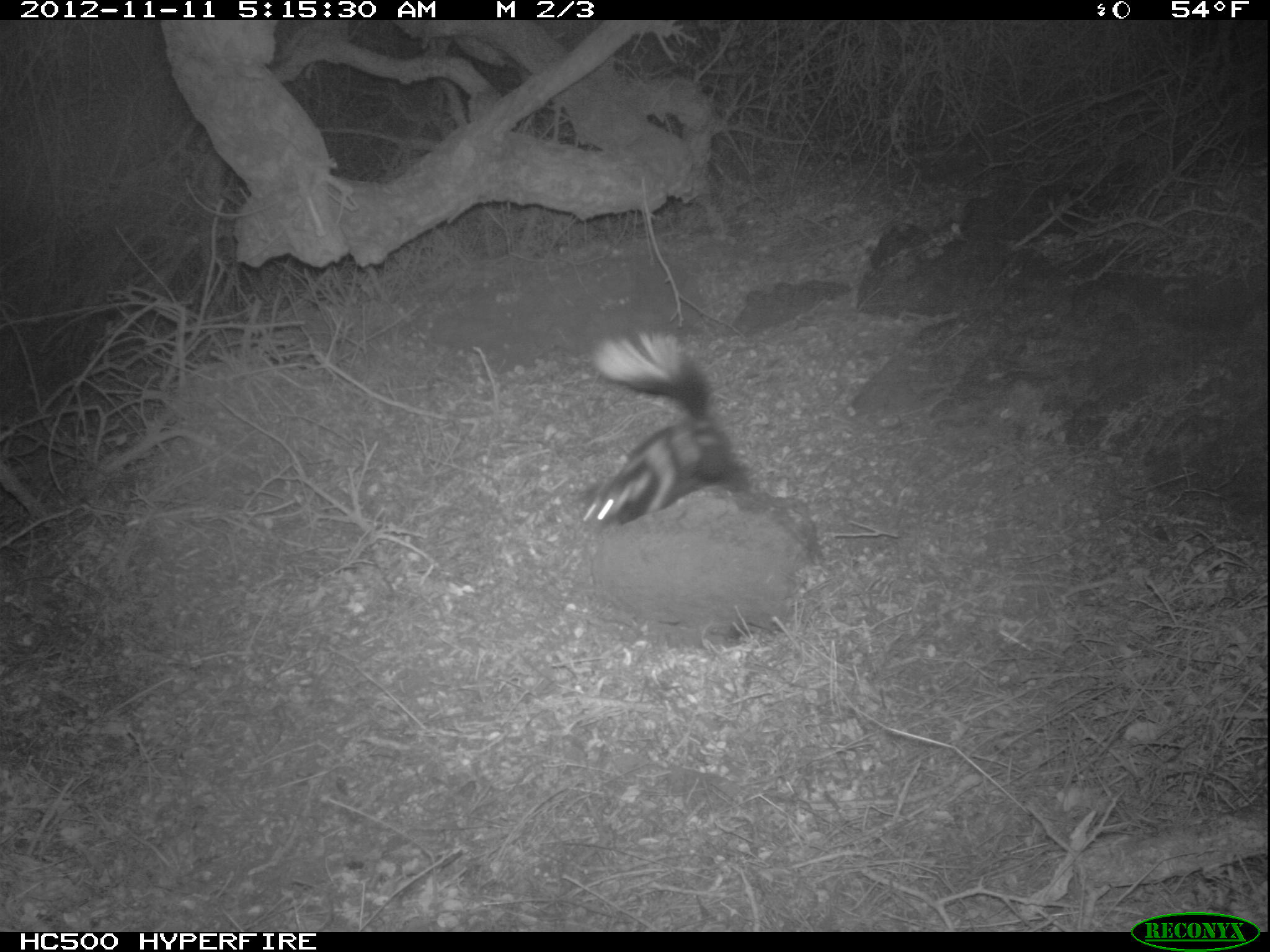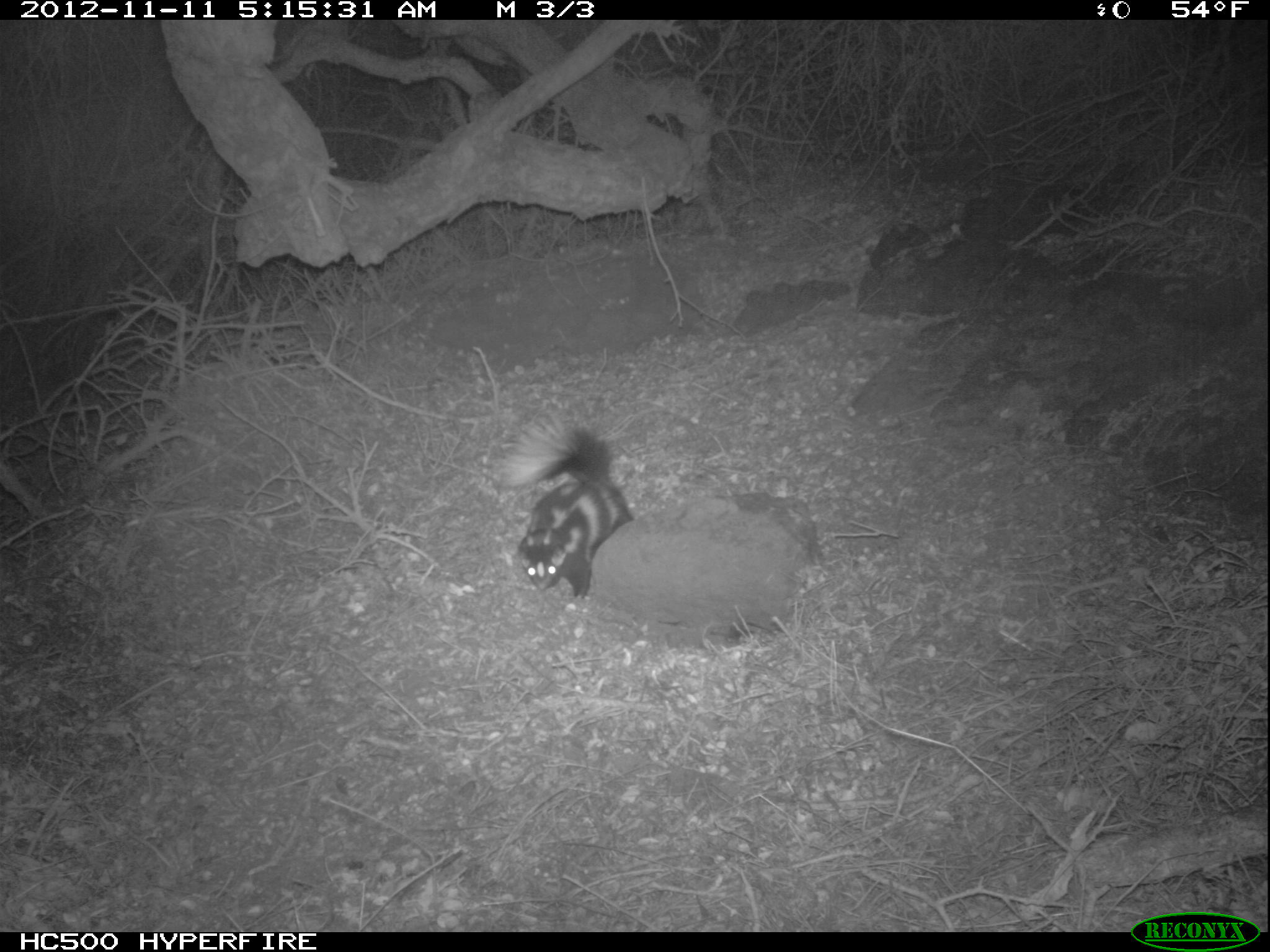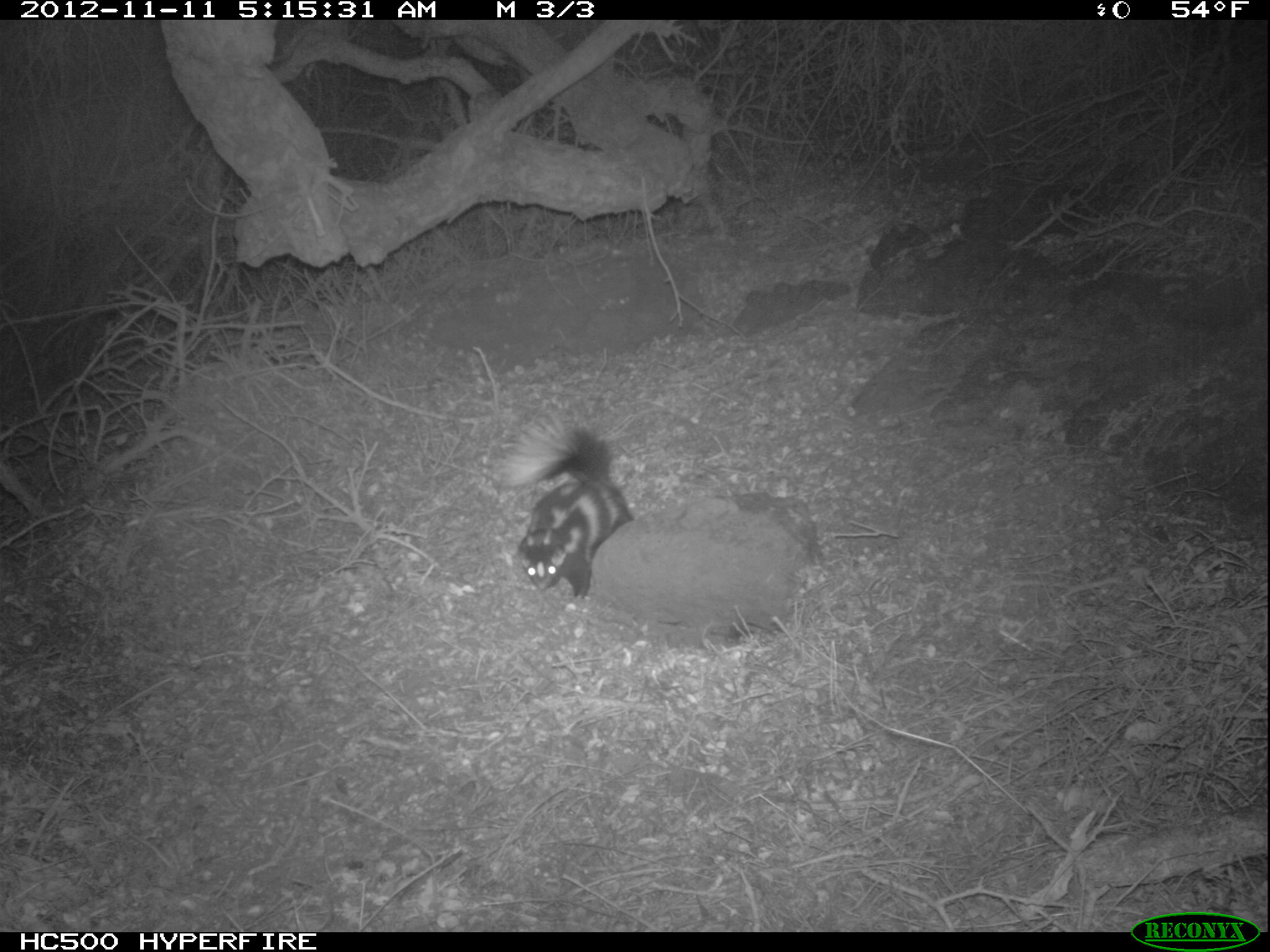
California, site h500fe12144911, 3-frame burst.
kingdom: Animalia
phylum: Chordata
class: Mammalia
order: Carnivora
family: Mephitidae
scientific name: Mephitidae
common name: skunk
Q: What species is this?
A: Skunk (Mephitidae).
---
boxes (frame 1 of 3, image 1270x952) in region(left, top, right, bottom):
skunk: region(579, 327, 739, 527)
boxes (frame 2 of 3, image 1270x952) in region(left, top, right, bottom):
skunk: region(498, 410, 634, 598)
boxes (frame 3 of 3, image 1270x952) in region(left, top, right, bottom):
skunk: region(499, 410, 633, 600)